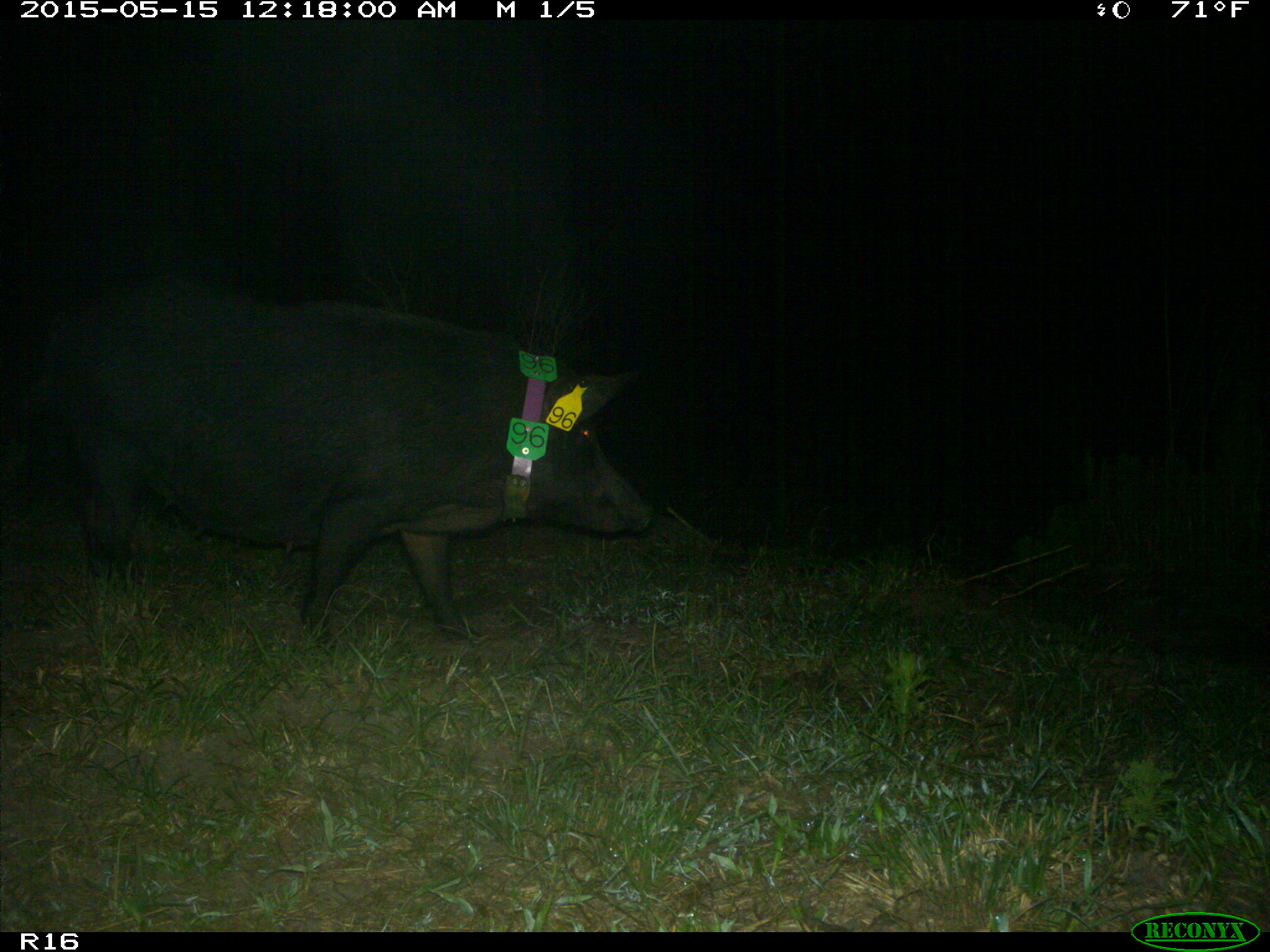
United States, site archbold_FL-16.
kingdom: Animalia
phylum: Chordata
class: Mammalia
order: Artiodactyla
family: Suidae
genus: Sus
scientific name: Sus scrofa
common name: wild boar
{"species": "Sus scrofa (wild boar)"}